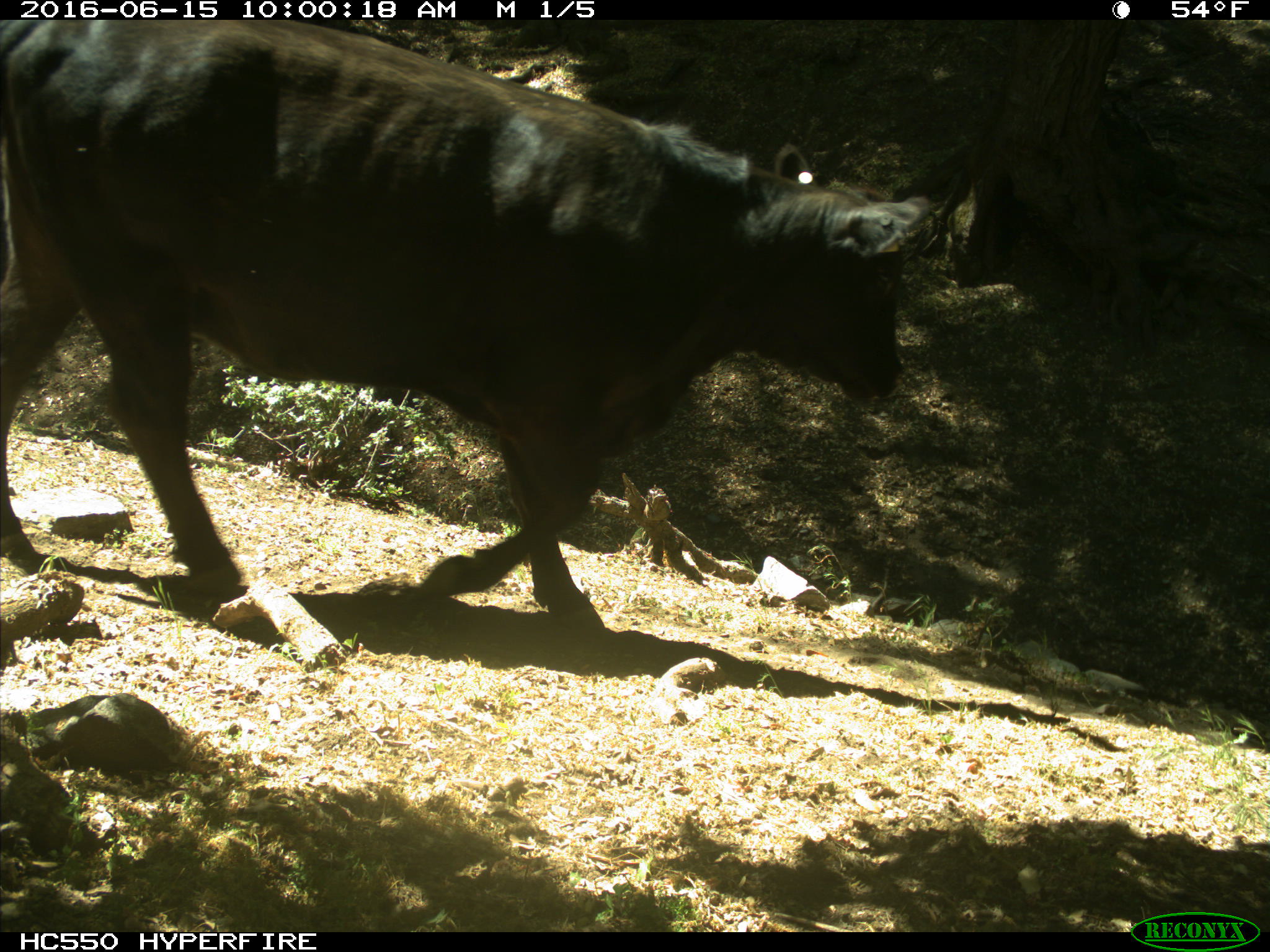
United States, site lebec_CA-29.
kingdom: Animalia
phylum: Chordata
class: Mammalia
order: Artiodactyla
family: Bovidae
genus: Bos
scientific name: Bos taurus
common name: domestic cow